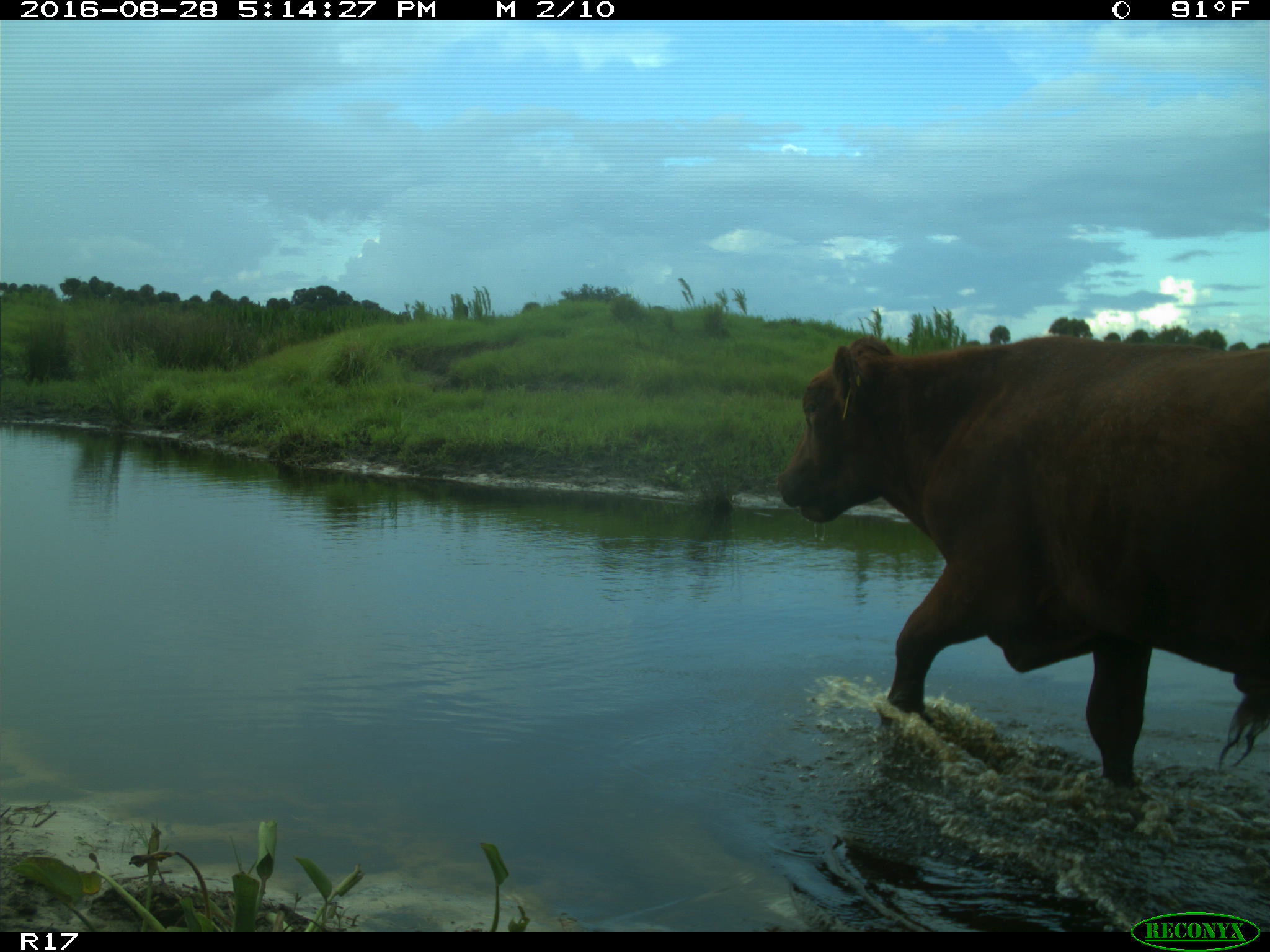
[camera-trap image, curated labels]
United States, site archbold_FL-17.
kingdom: Animalia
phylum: Chordata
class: Mammalia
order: Artiodactyla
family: Bovidae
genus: Bos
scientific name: Bos taurus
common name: domestic cow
Bos taurus (domestic cow).